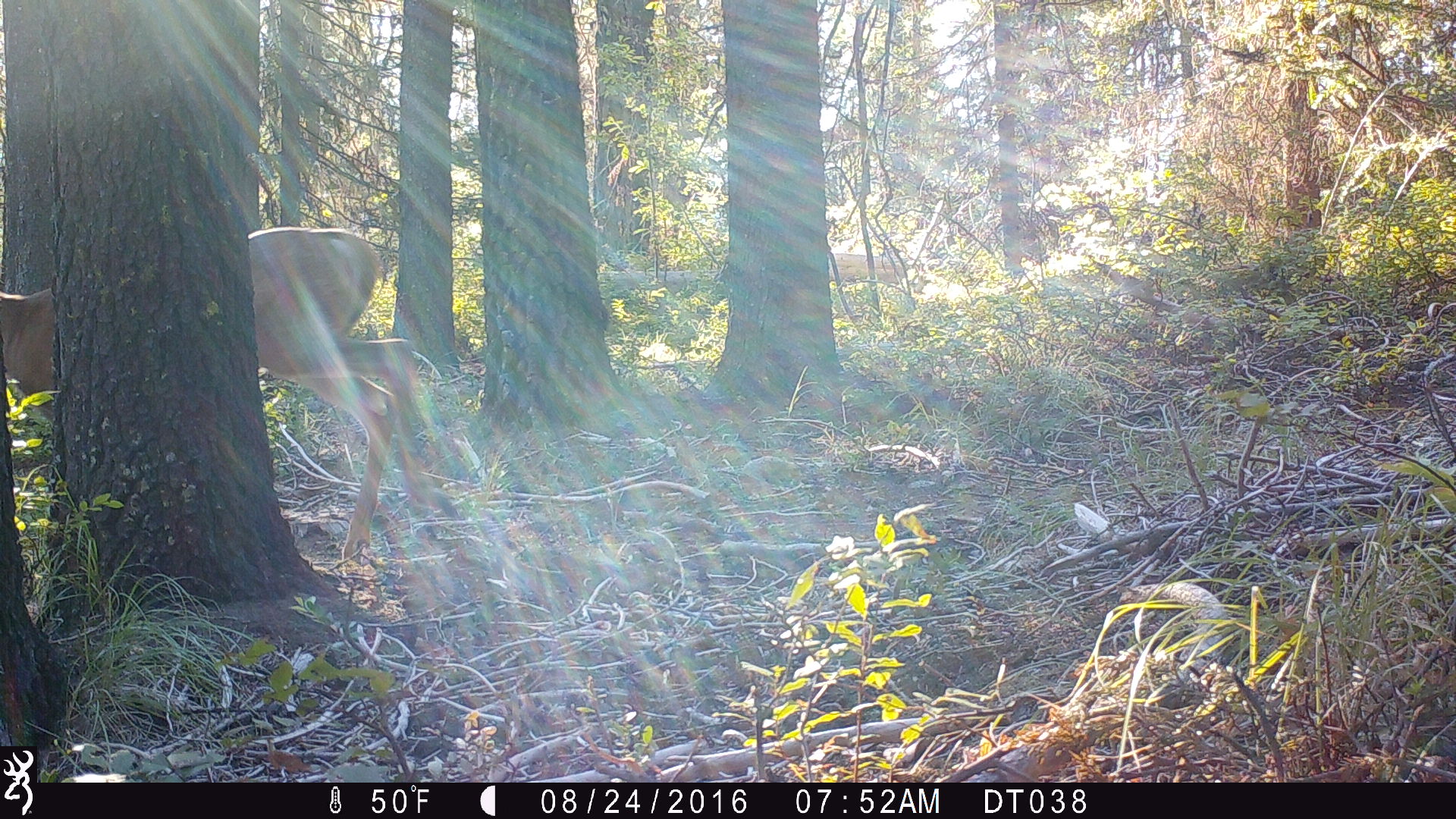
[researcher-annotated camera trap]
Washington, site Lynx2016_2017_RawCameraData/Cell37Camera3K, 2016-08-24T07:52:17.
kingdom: Animalia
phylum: Chordata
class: Mammalia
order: Artiodactyla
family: Cervidae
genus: Odocoileus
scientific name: Odocoileus virginianus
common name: white-tailed deer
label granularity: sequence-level